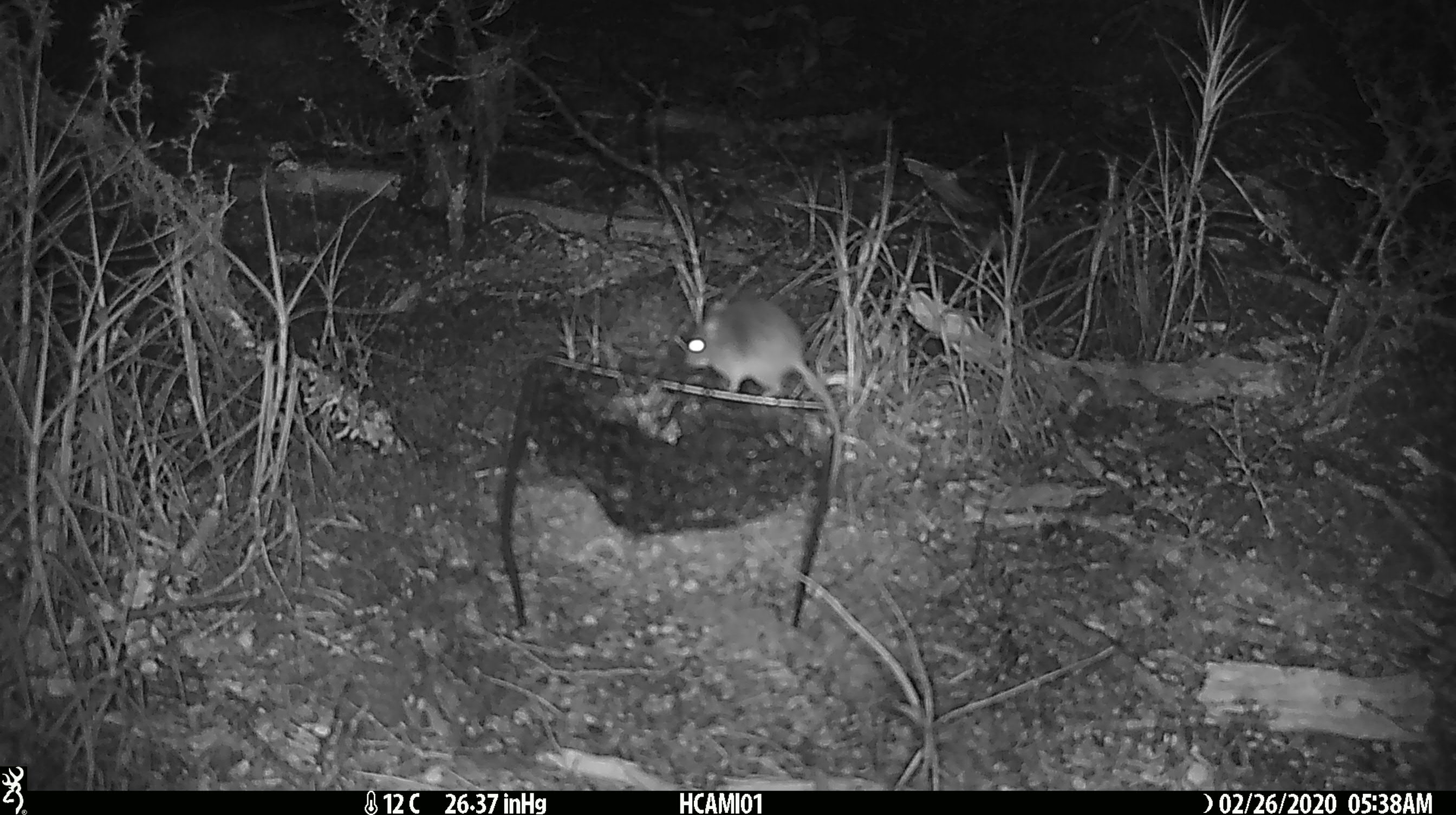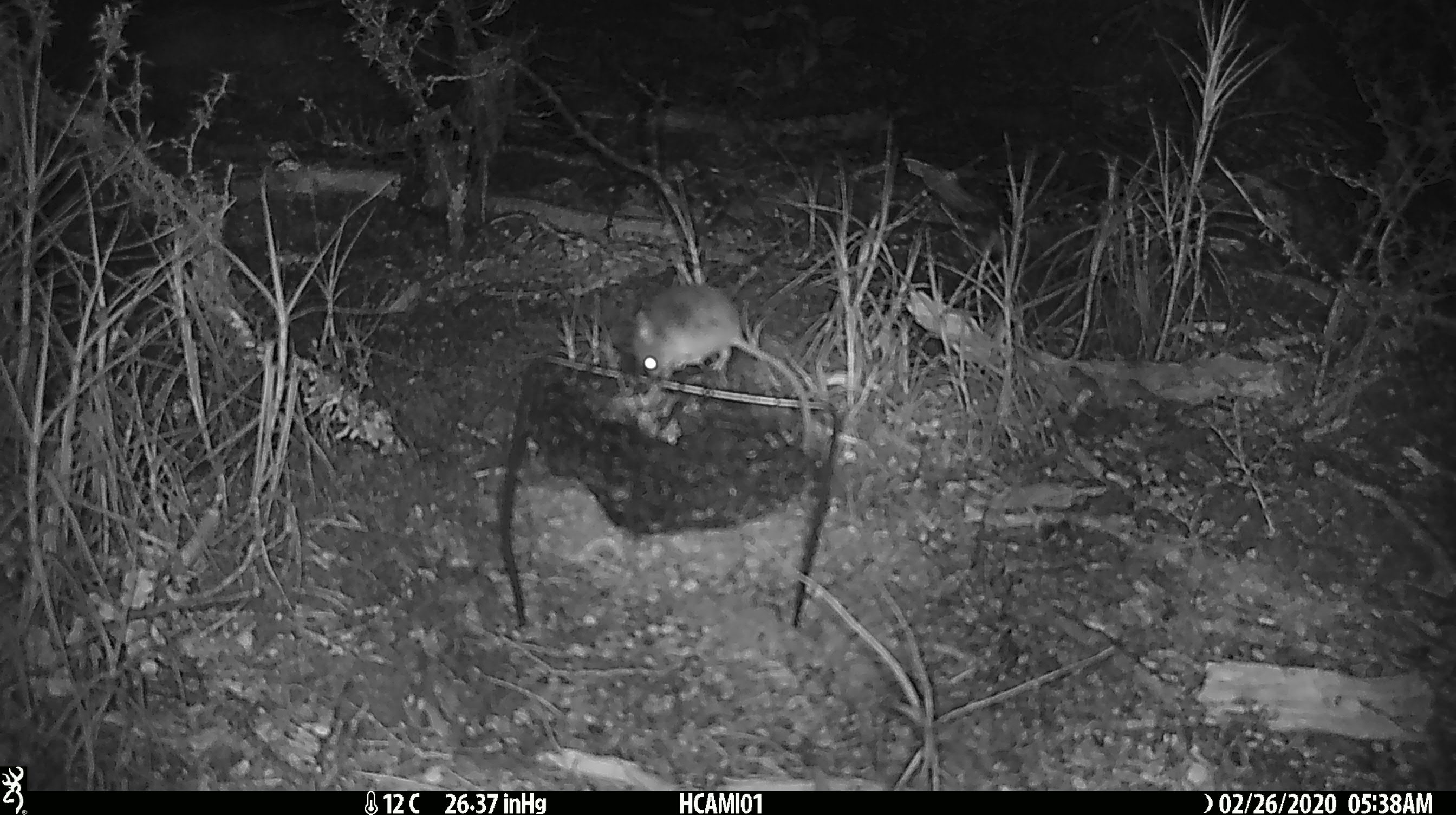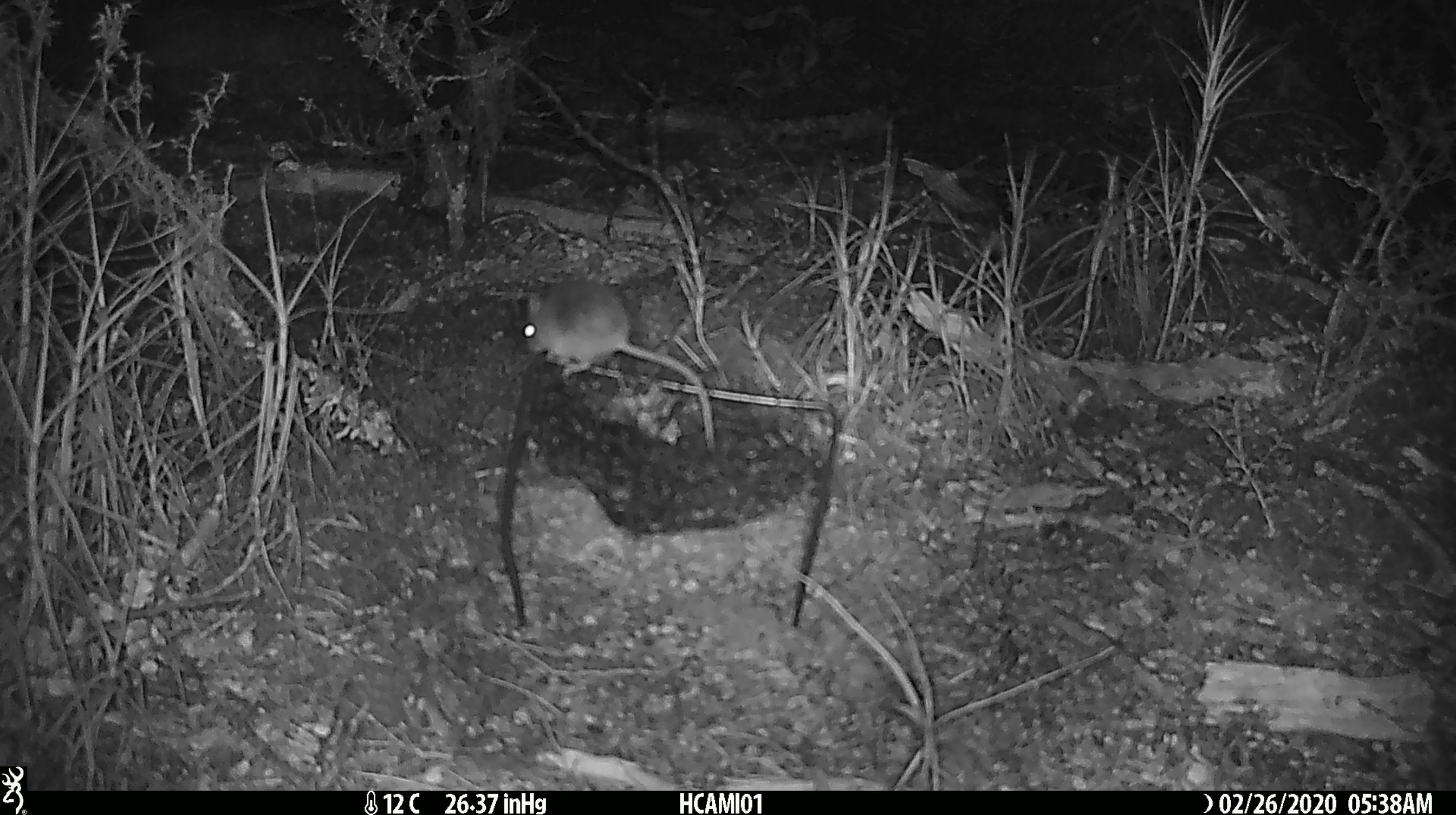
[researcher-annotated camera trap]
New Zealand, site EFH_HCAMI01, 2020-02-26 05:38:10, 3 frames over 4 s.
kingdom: Animalia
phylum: Chordata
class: Mammalia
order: Rodentia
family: Muridae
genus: Mus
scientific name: Mus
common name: mouse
Mouse (Mus).